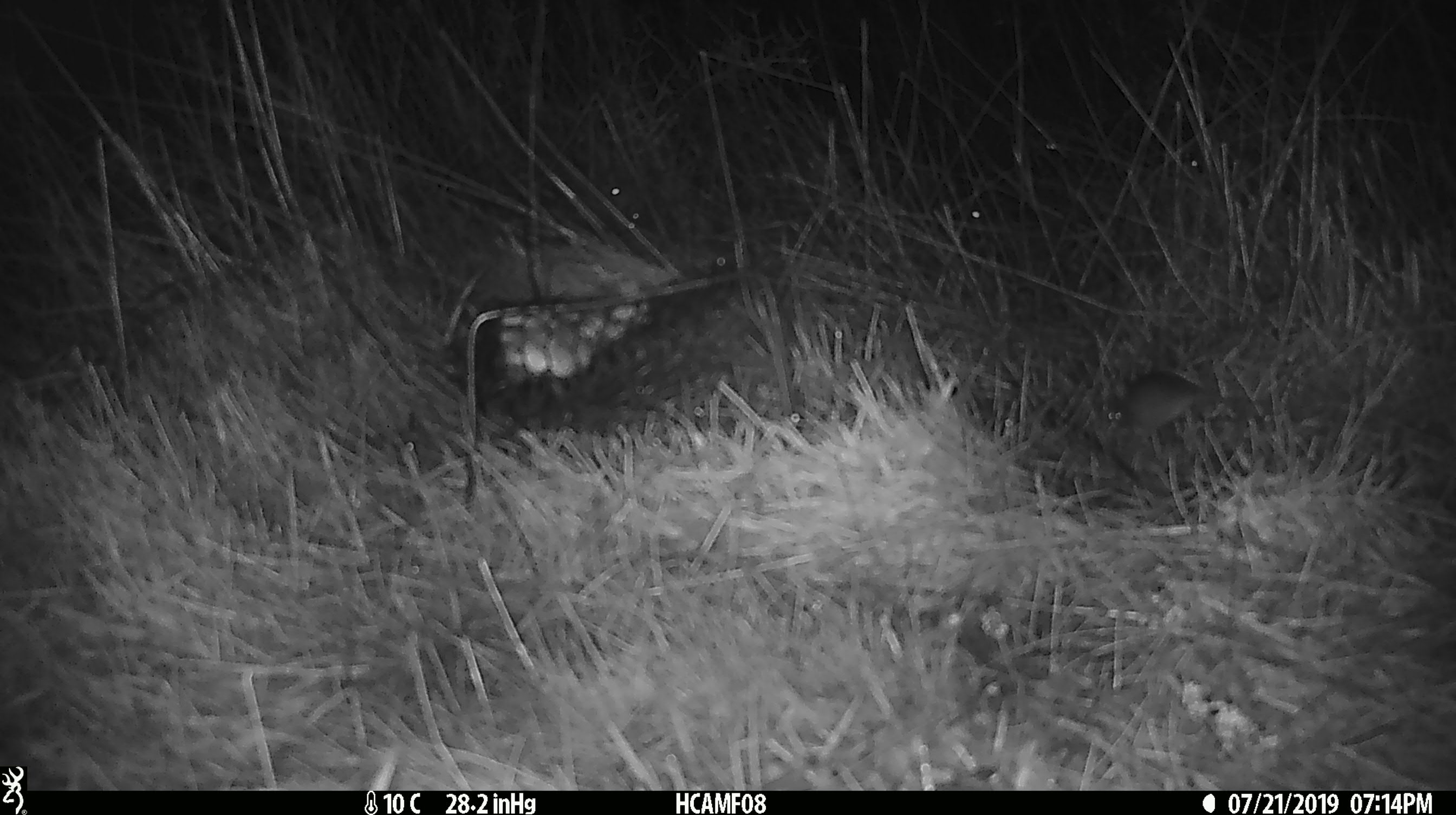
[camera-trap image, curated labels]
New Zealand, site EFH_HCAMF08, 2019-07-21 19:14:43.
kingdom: Animalia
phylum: Chordata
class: Mammalia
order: Rodentia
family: Muridae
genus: Mus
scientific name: Mus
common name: mouse